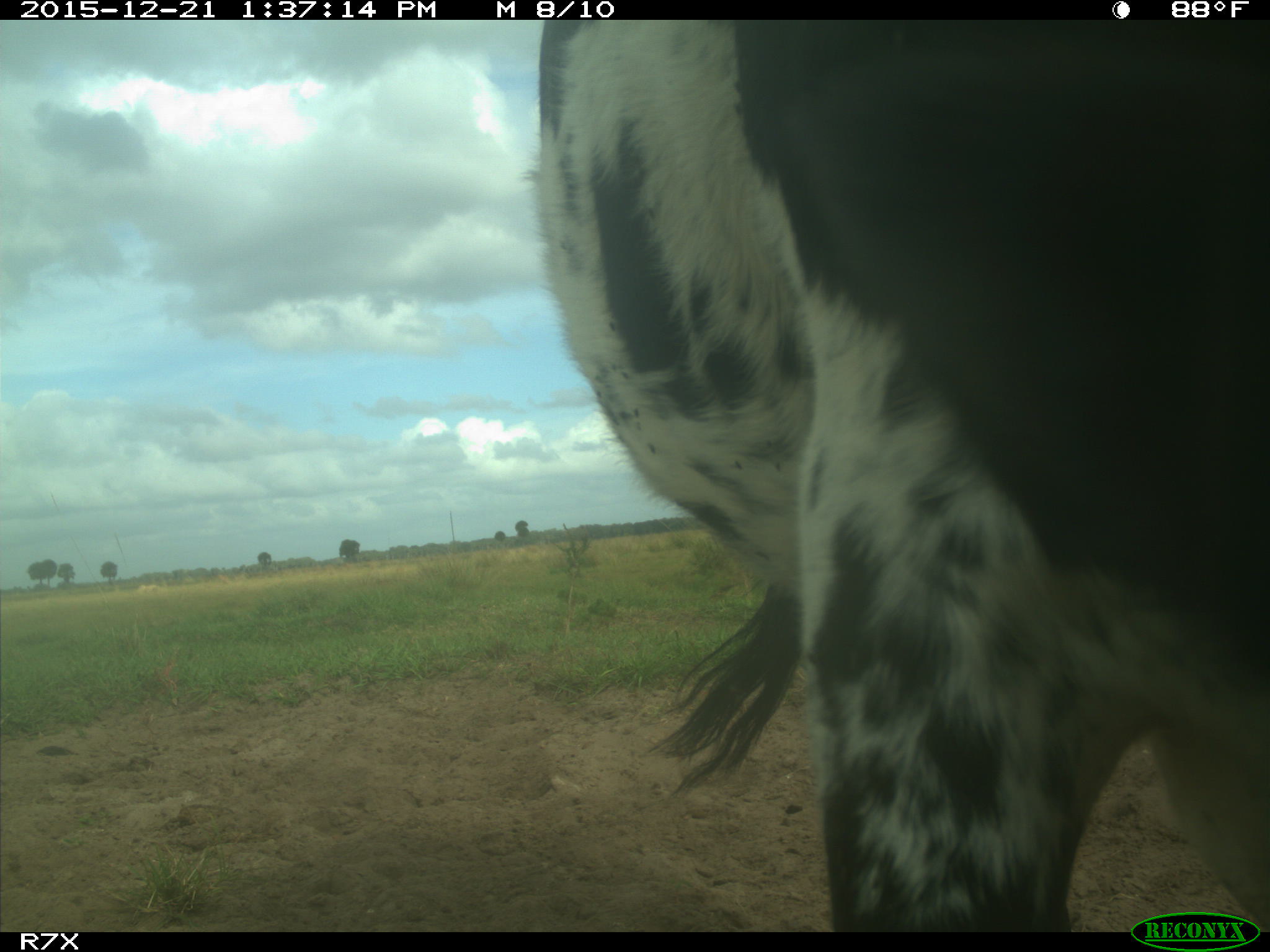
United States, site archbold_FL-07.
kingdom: Animalia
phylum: Chordata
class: Mammalia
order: Artiodactyla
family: Bovidae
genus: Bos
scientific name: Bos taurus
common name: domestic cow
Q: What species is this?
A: Bos taurus (domestic cow).